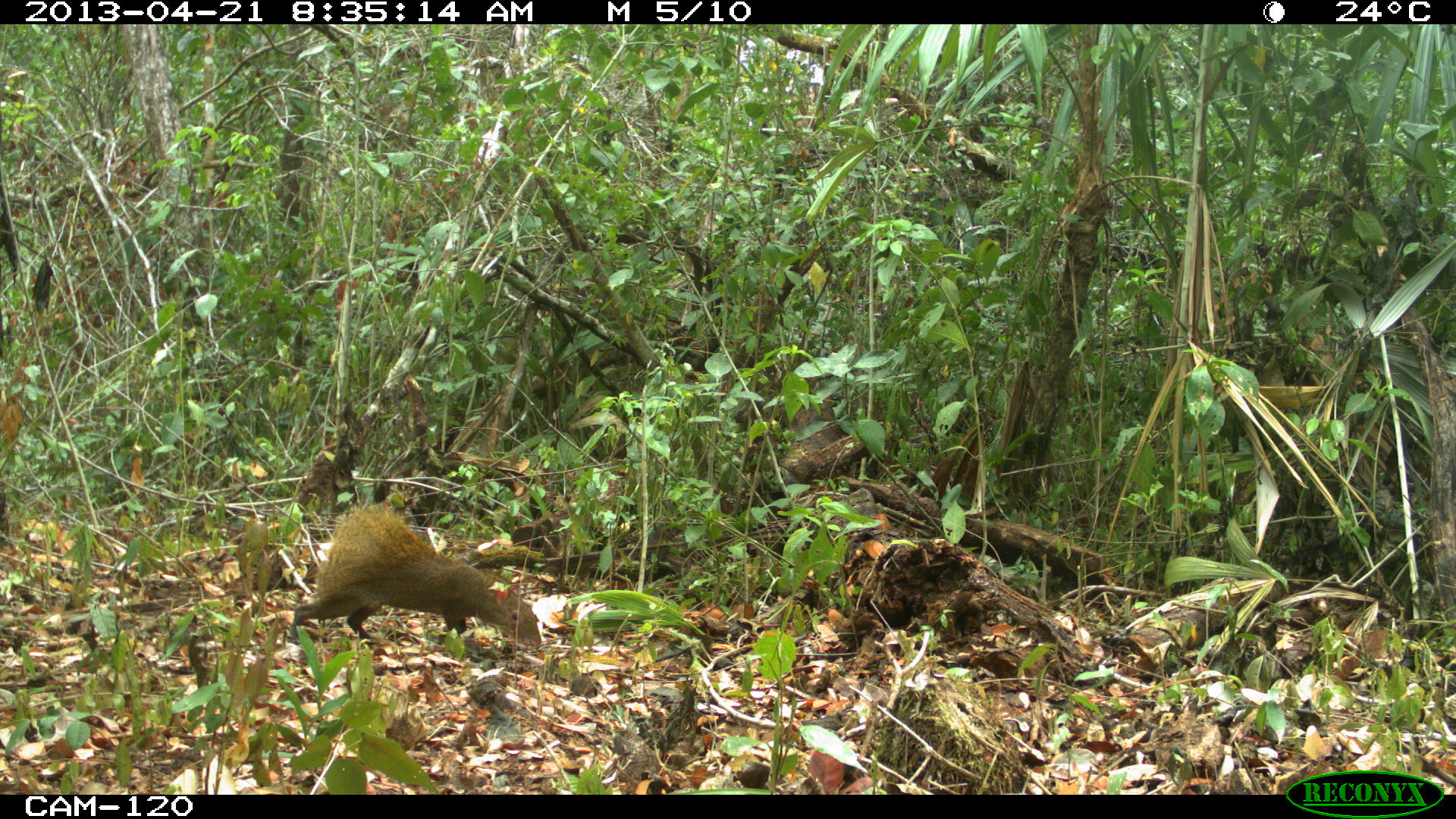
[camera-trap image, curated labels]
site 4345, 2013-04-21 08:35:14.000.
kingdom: Animalia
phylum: Chordata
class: Mammalia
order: Rodentia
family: Dasyproctidae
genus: Dasyprocta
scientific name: Dasyprocta punctata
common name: central american agouti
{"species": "Dasyprocta punctata (central american agouti)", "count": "1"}